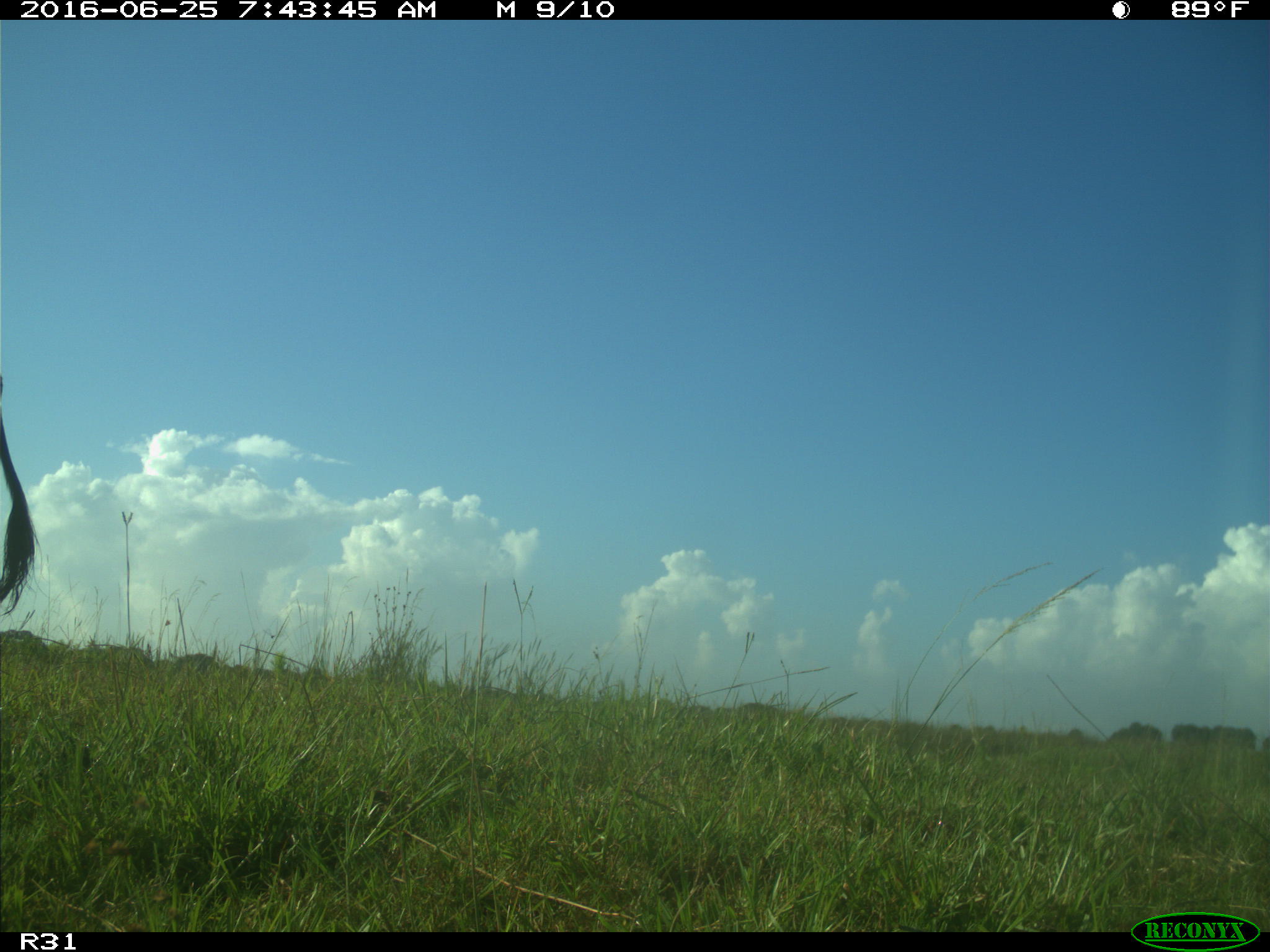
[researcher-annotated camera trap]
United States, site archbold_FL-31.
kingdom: Animalia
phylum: Chordata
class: Mammalia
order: Artiodactyla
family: Bovidae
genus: Bos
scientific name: Bos taurus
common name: domestic cow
Bos taurus (domestic cow).